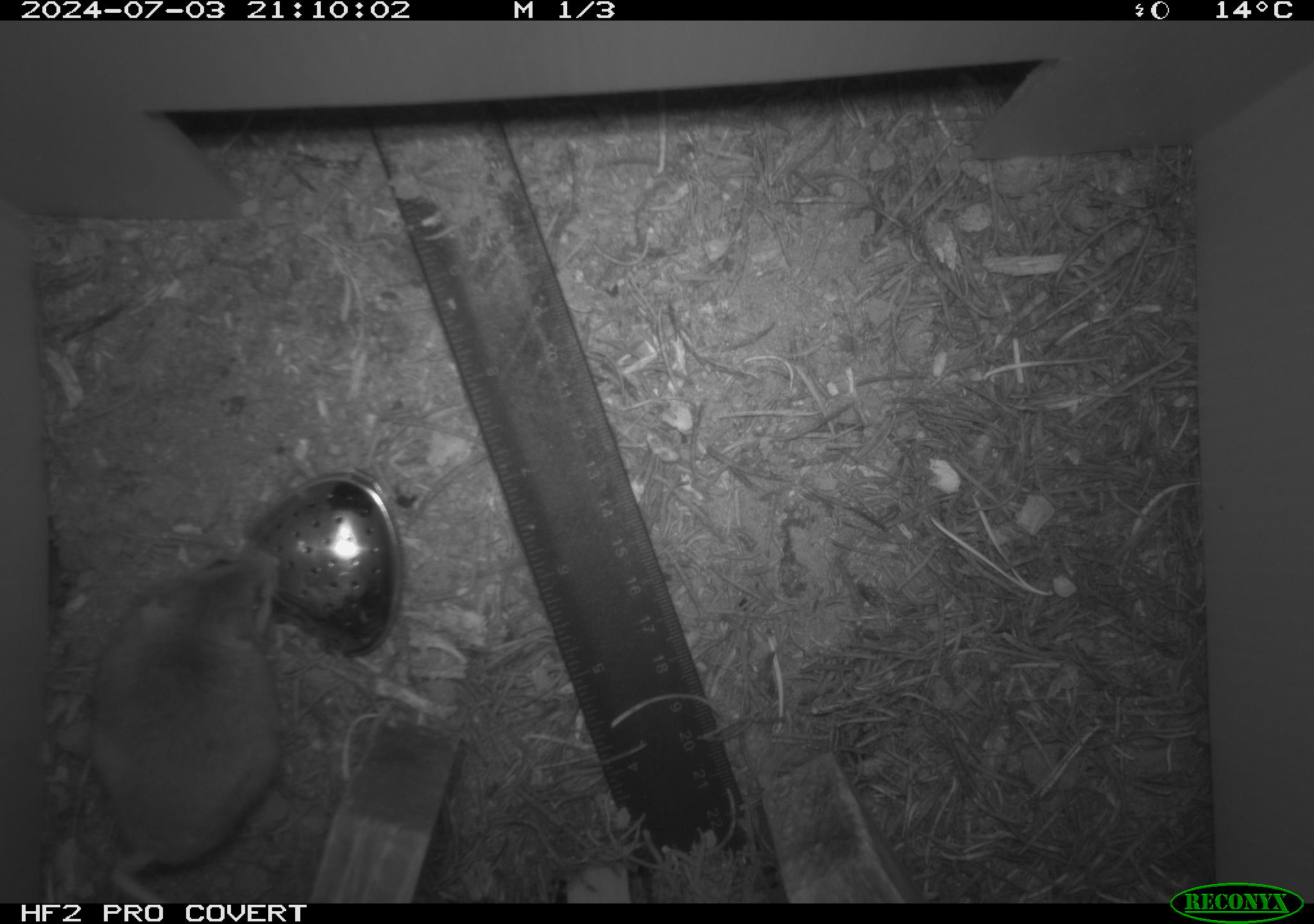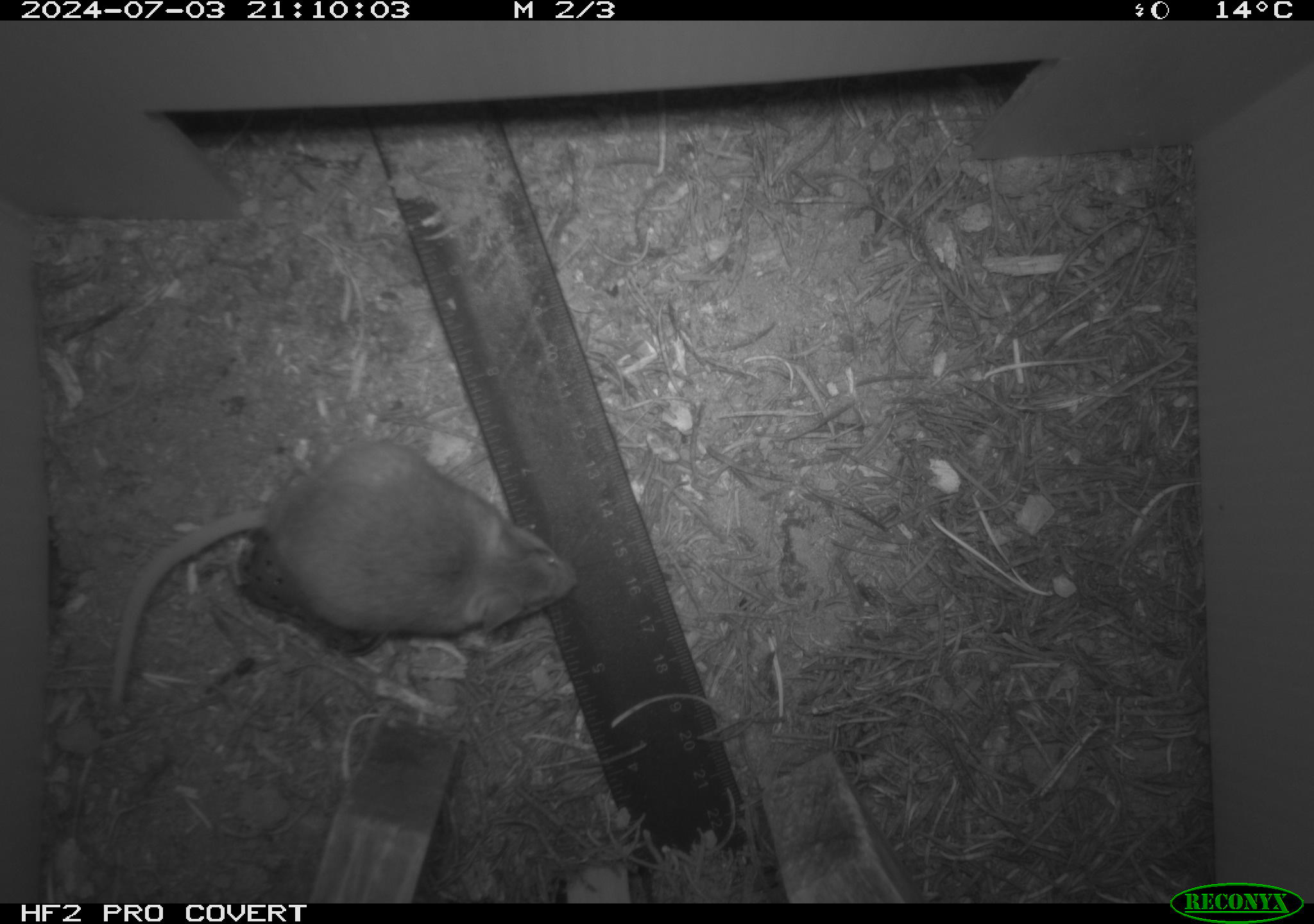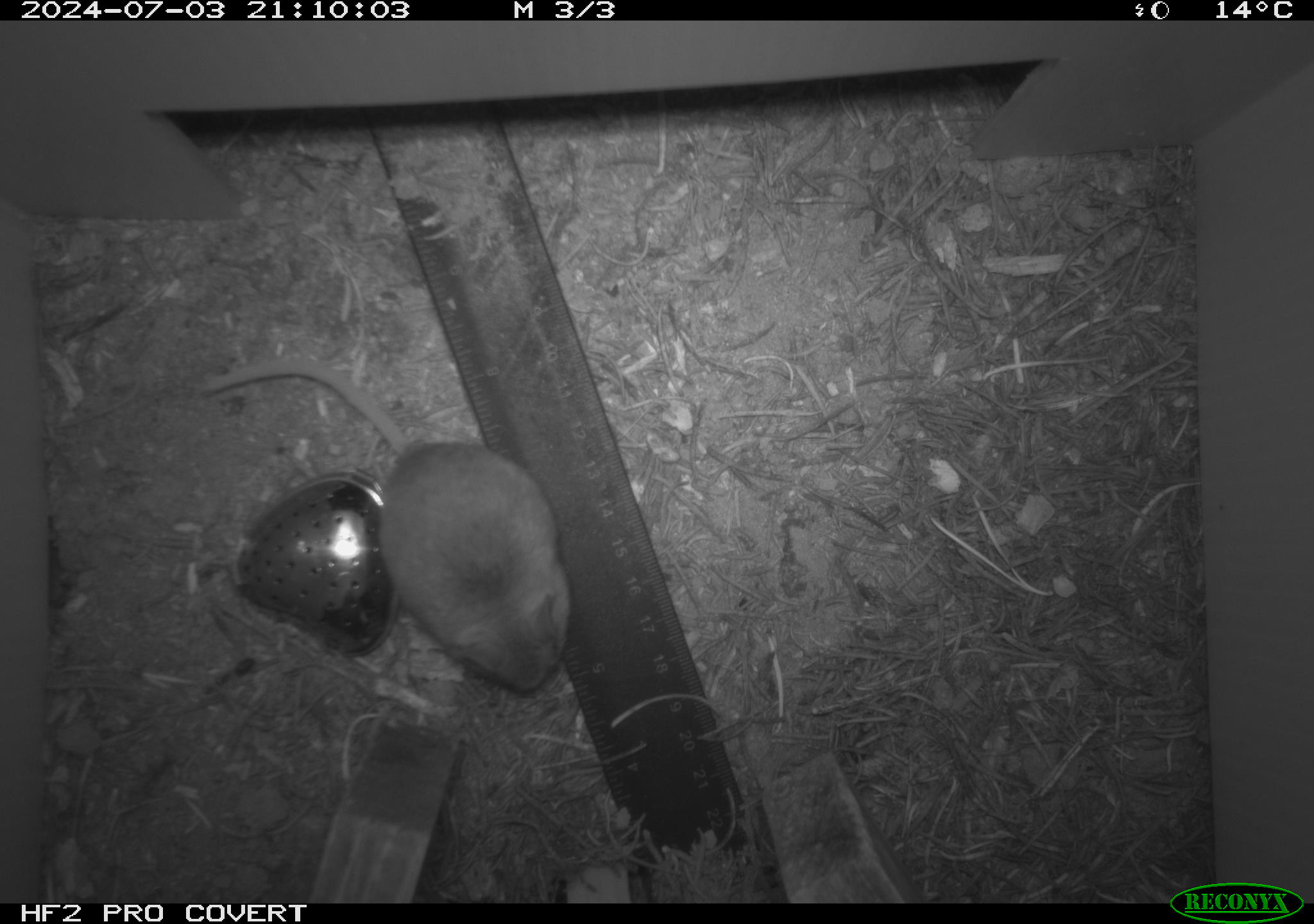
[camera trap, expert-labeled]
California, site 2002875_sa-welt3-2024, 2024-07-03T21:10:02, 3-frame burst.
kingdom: Animalia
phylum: Chordata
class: Mammalia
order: Rodentia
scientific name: Rodentia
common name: mouse species